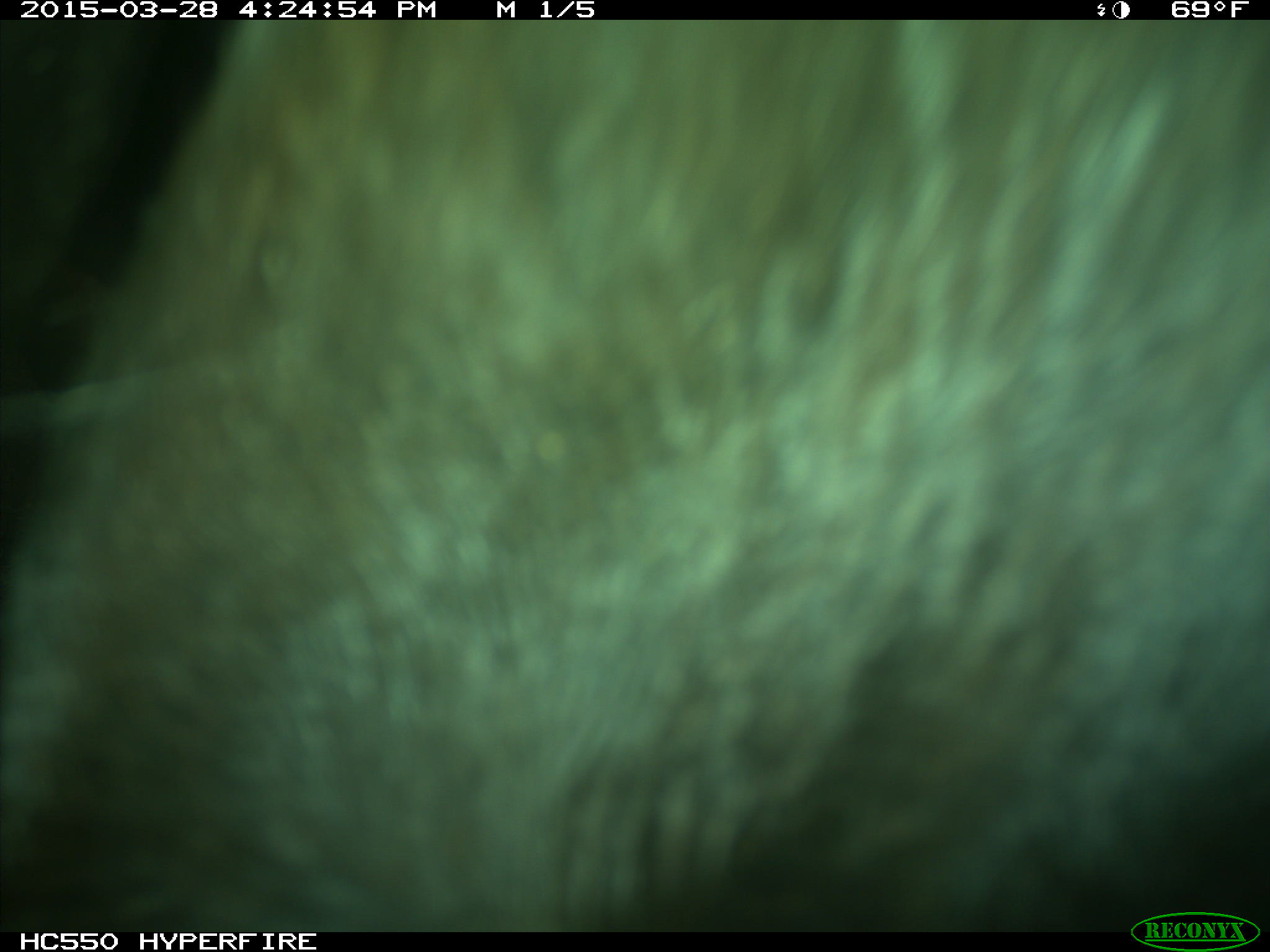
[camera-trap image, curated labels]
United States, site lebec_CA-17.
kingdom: Animalia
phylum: Chordata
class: Mammalia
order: Artiodactyla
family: Bovidae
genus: Bos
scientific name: Bos taurus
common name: domestic cow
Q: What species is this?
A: Bos taurus (domestic cow).